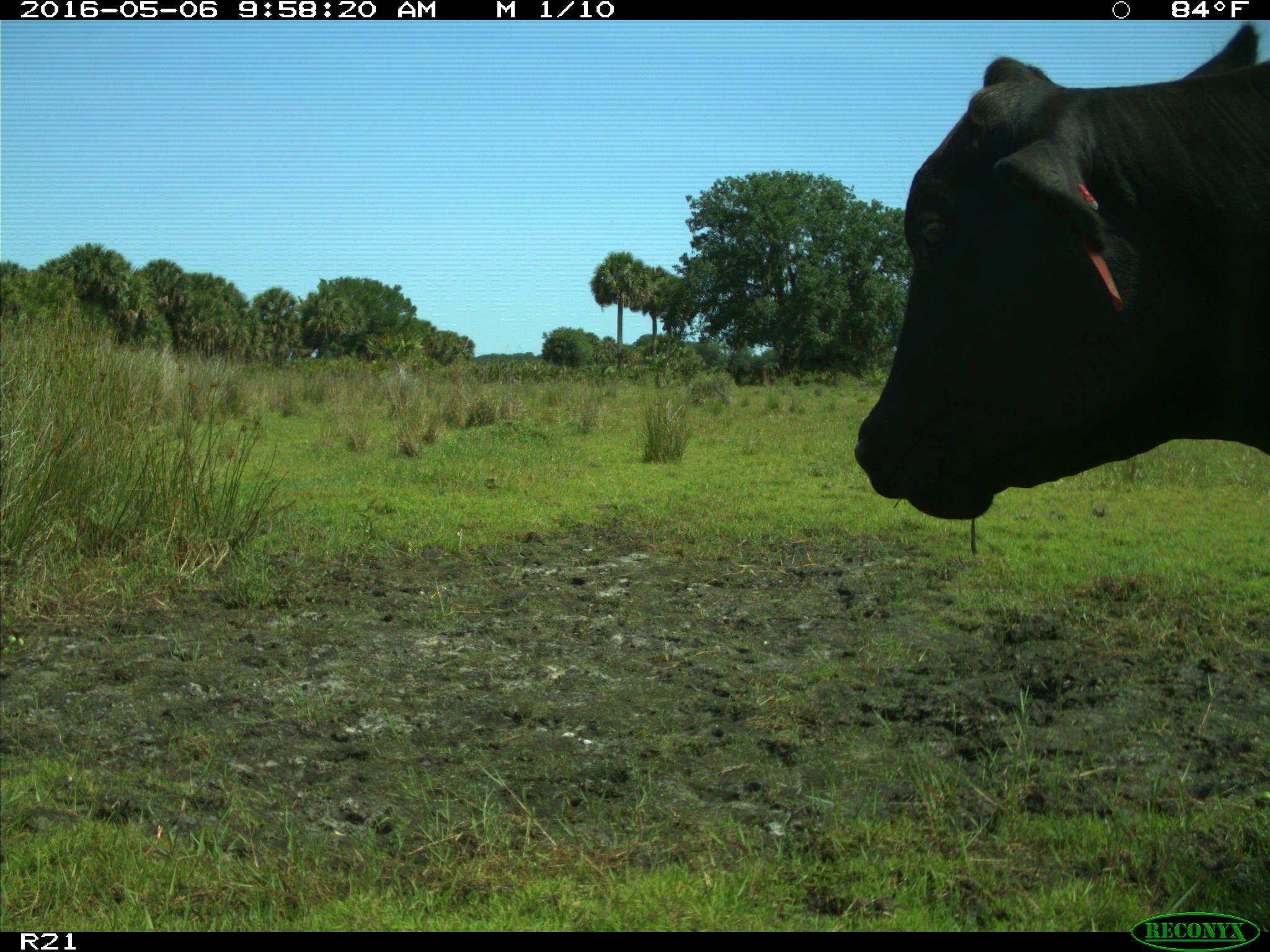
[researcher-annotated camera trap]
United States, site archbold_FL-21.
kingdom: Animalia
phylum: Chordata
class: Mammalia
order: Artiodactyla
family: Bovidae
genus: Bos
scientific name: Bos taurus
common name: domestic cow